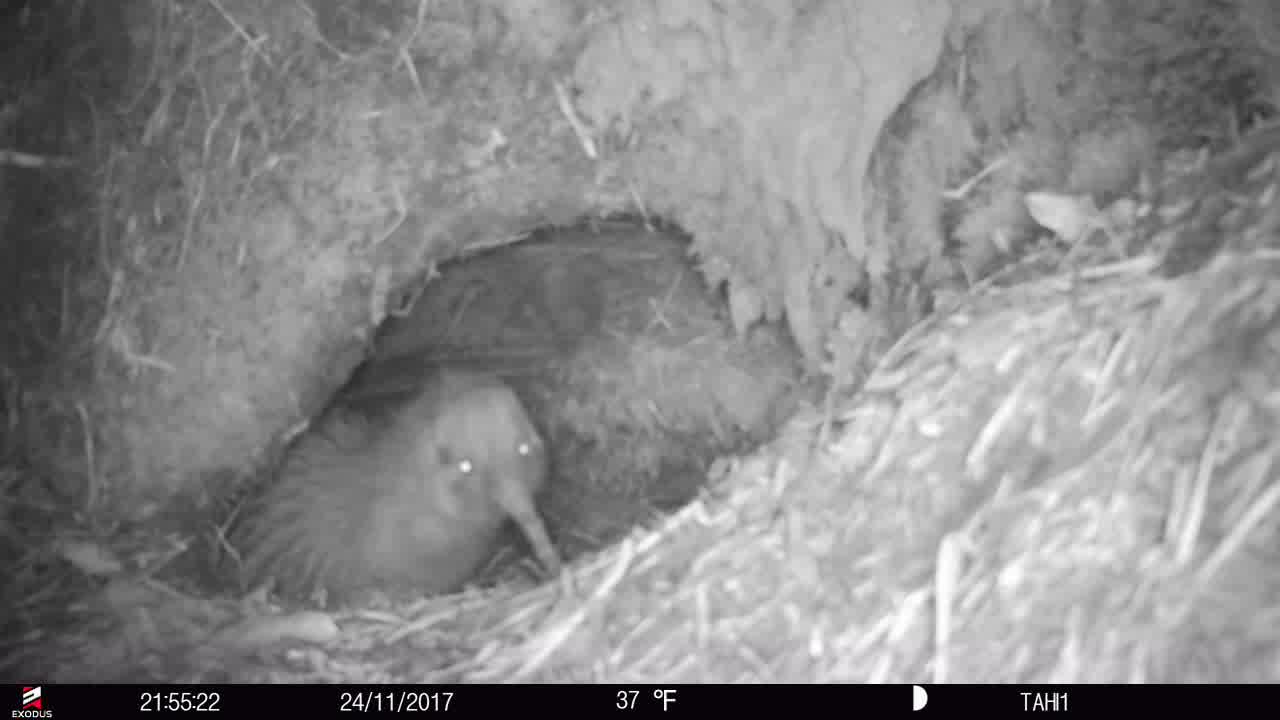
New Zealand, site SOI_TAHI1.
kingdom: Animalia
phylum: Chordata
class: Aves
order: Apterygiformes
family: Apterygidae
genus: Apteryx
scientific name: Apteryx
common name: kiwi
Kiwi (Apteryx).